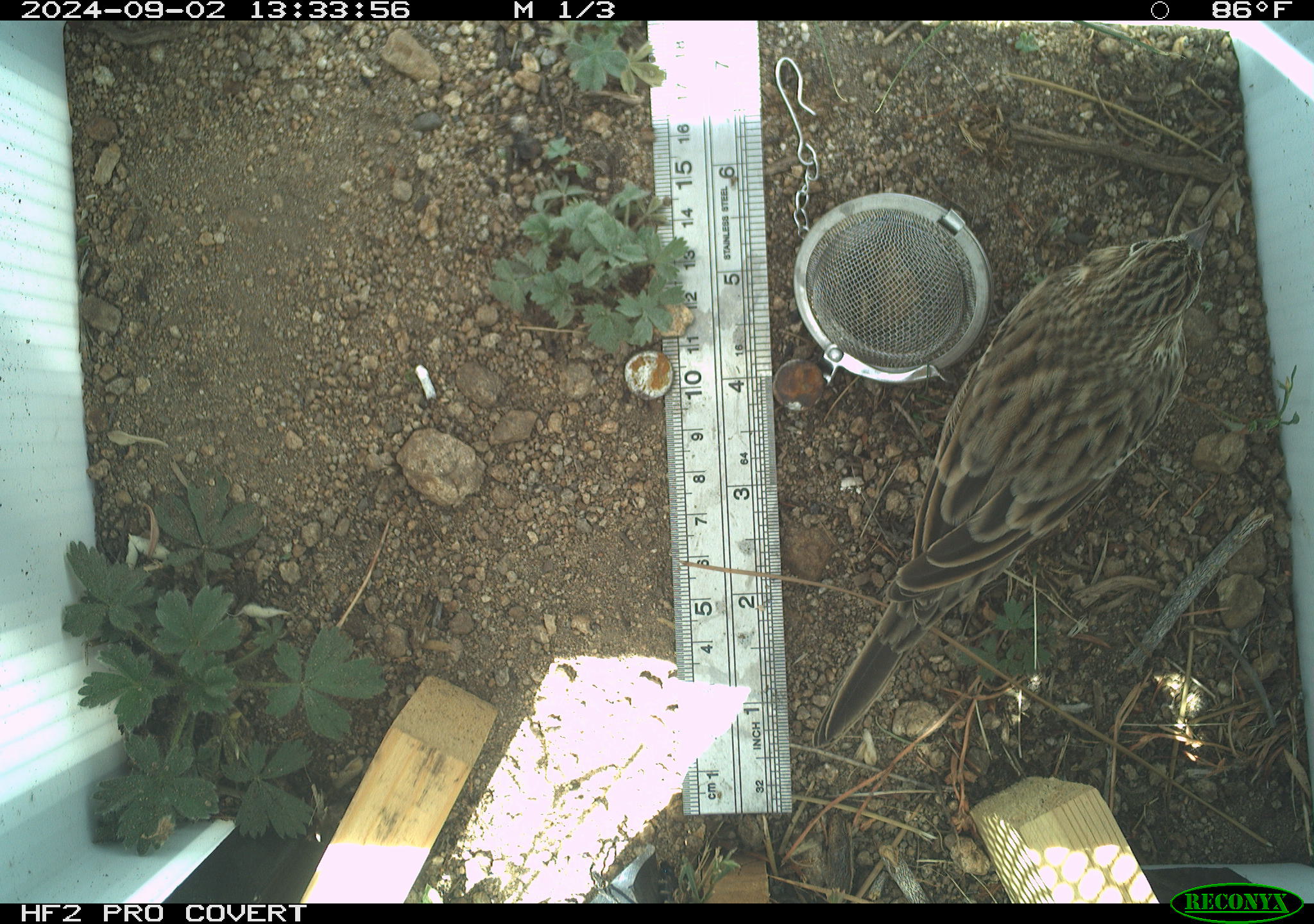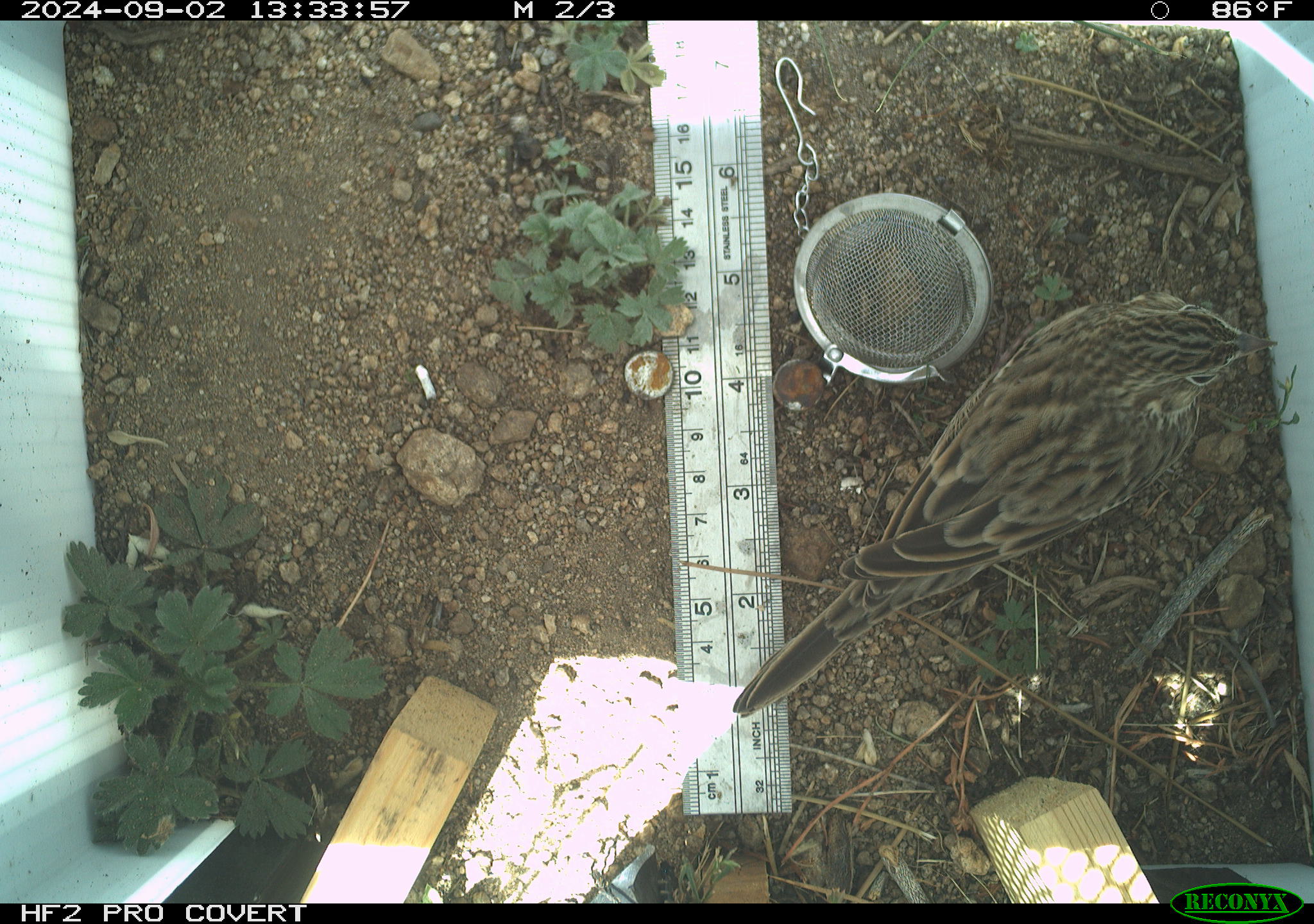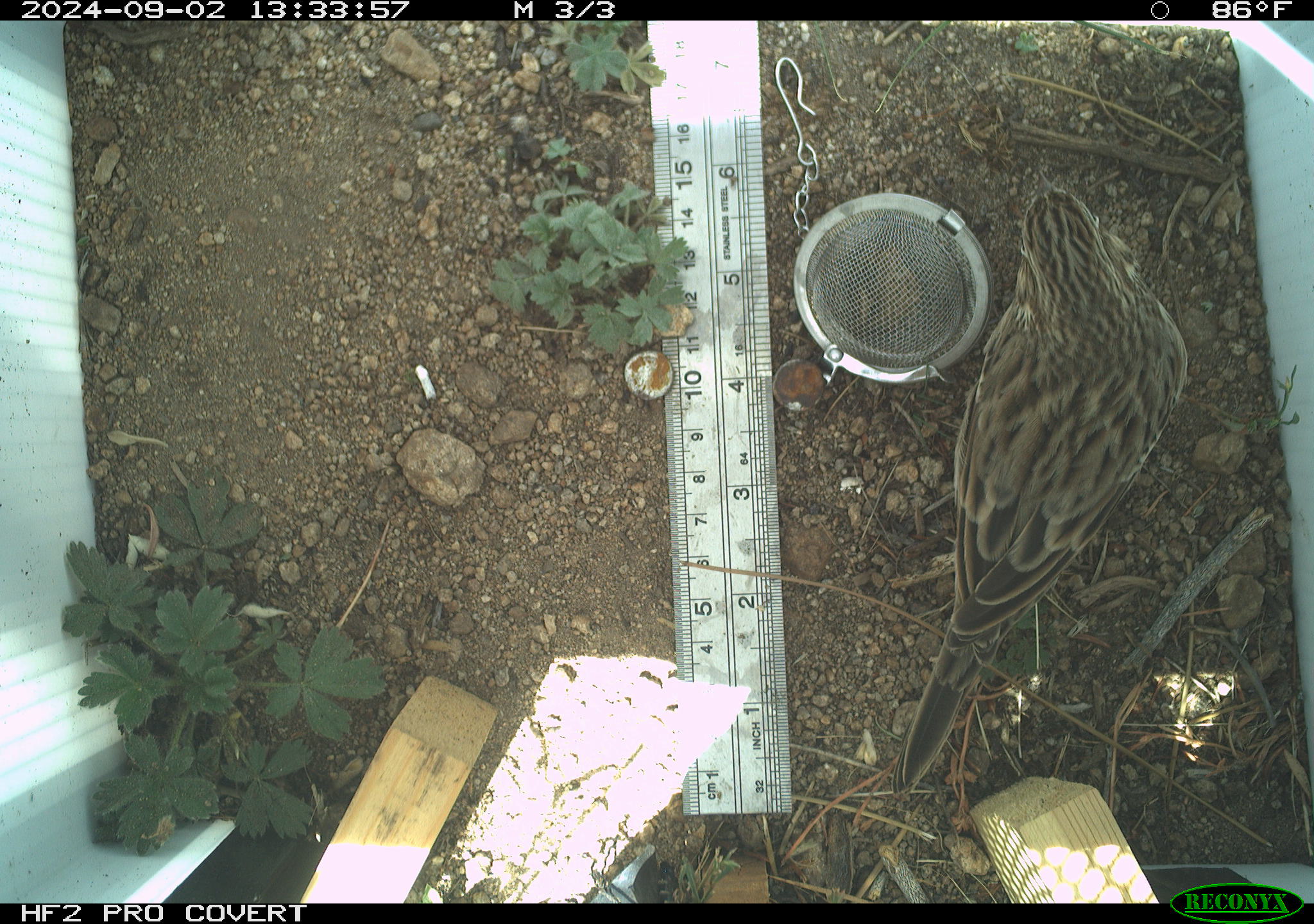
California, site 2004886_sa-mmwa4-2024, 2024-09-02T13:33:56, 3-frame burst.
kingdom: Animalia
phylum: Chordata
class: Aves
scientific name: Aves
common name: bird